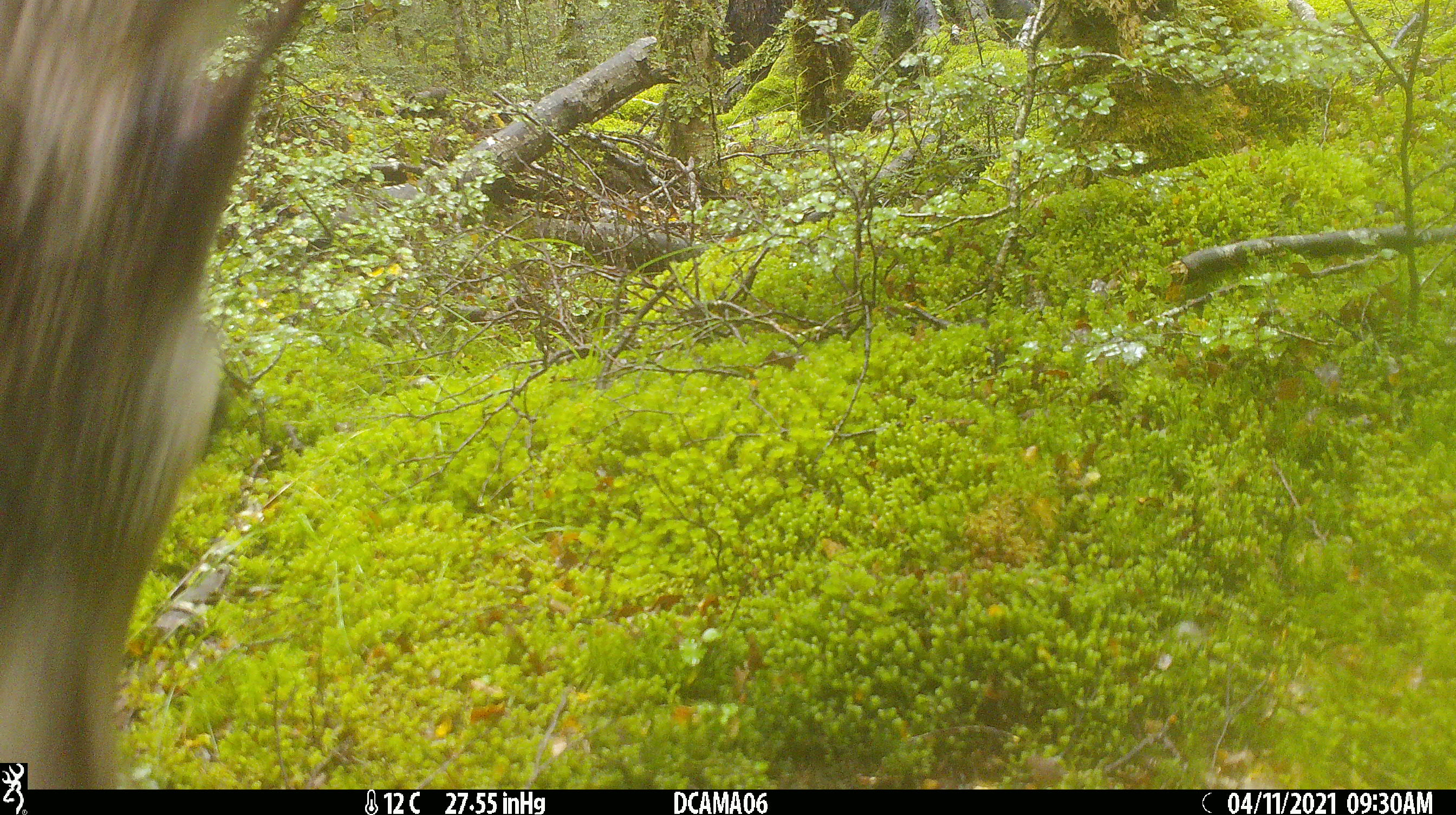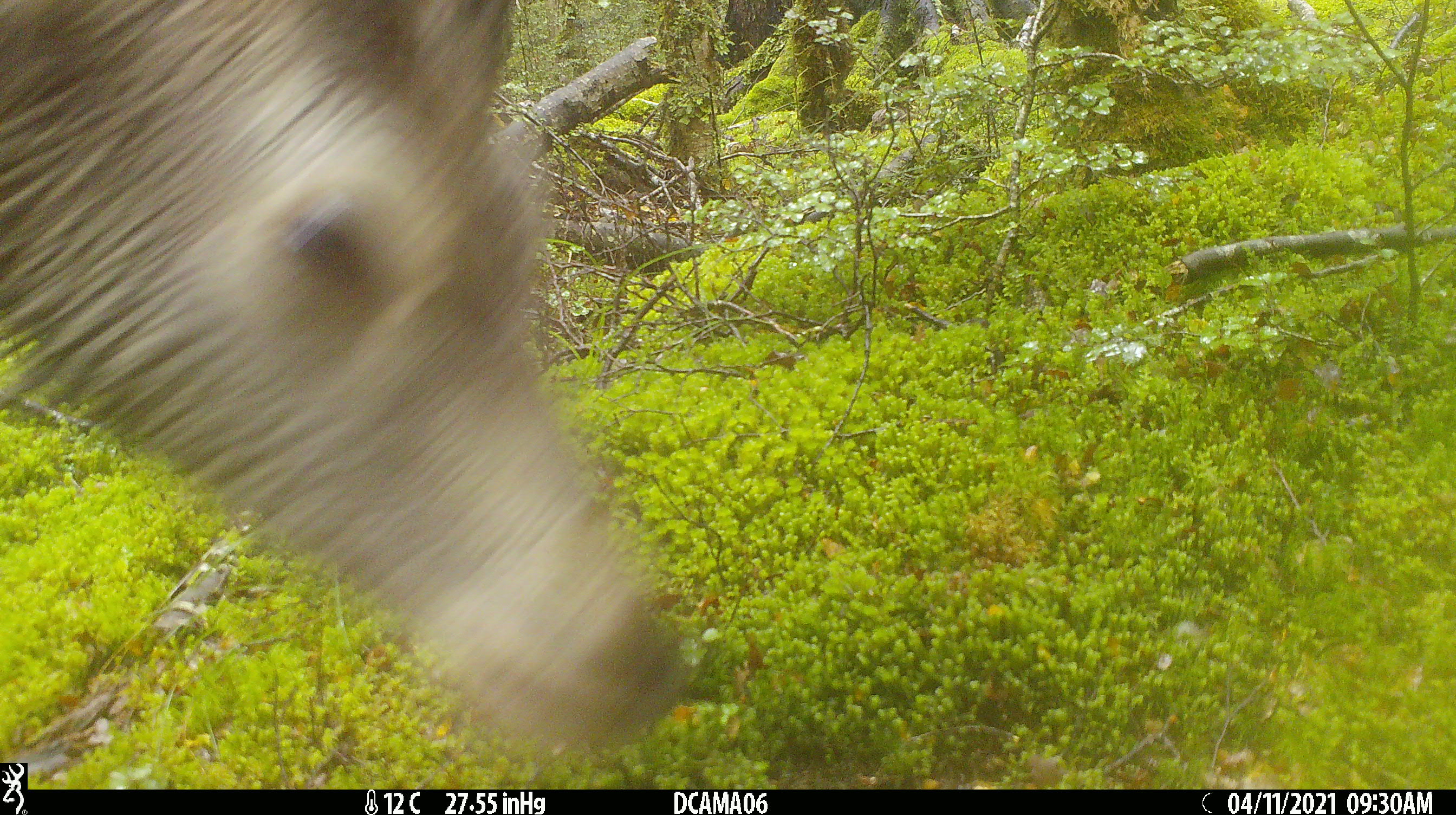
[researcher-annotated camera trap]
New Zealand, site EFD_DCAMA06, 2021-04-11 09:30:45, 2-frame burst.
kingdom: Animalia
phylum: Chordata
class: Mammalia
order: Artiodactyla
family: Cervidae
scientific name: Cervidae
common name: deer